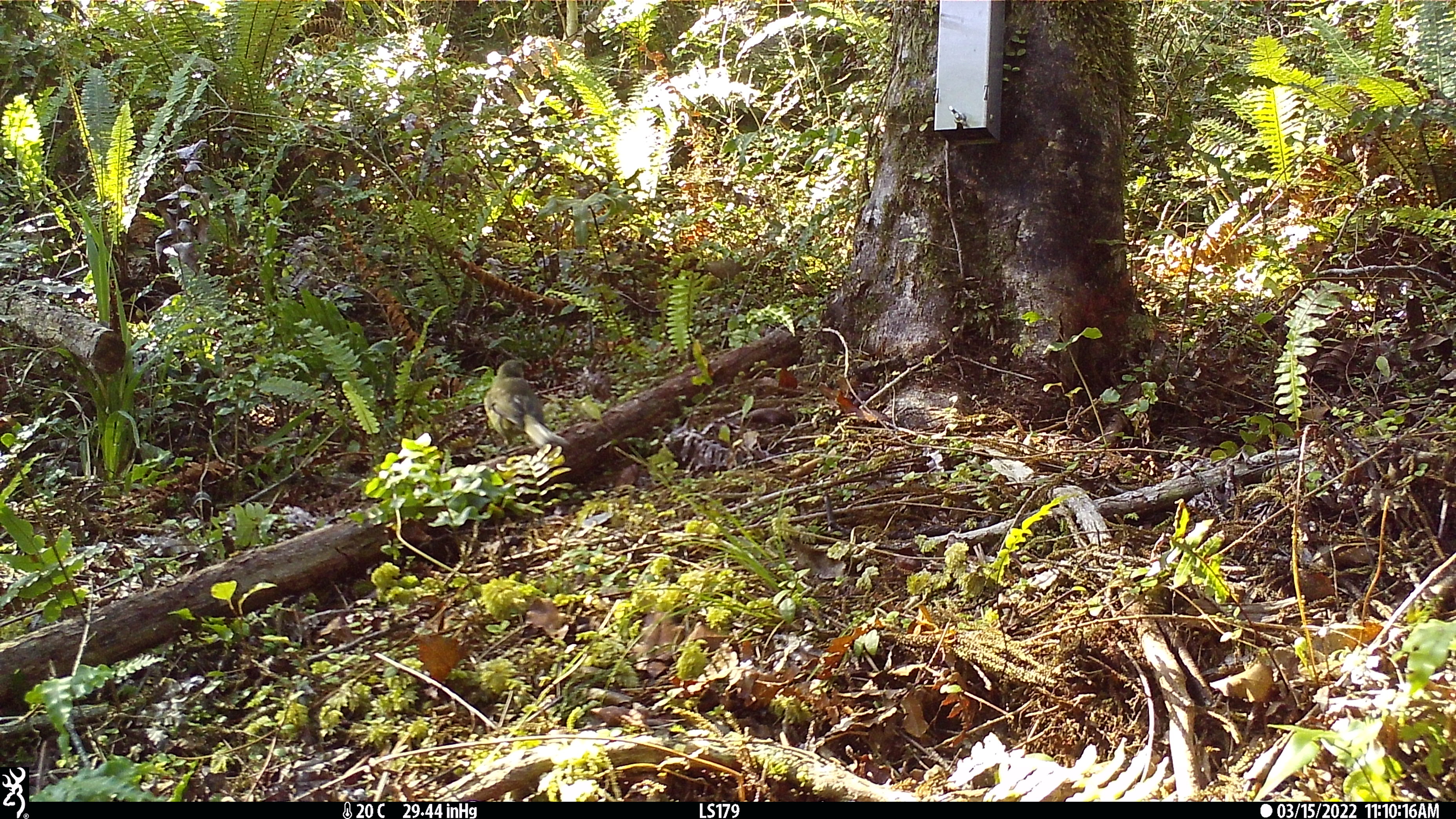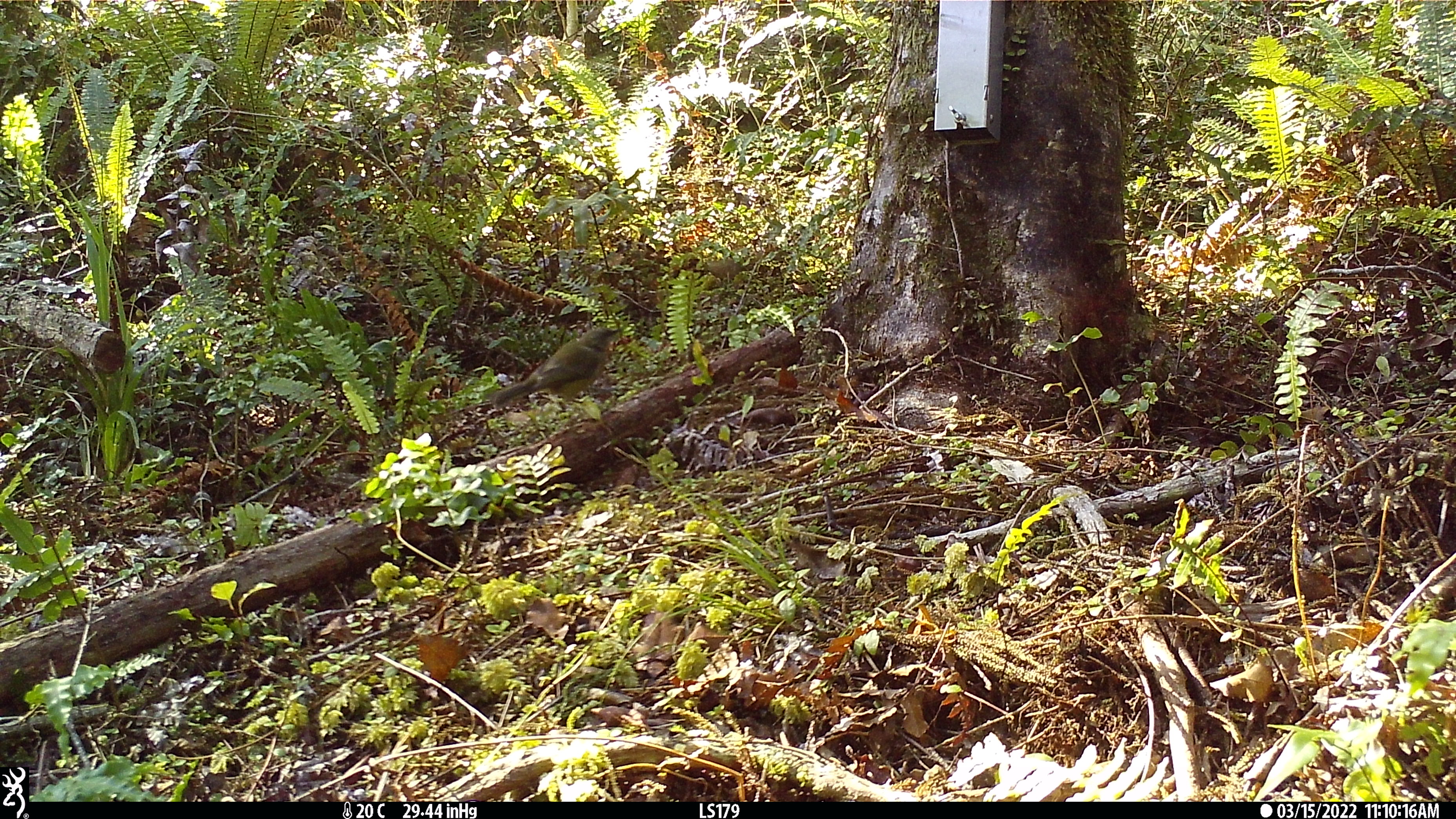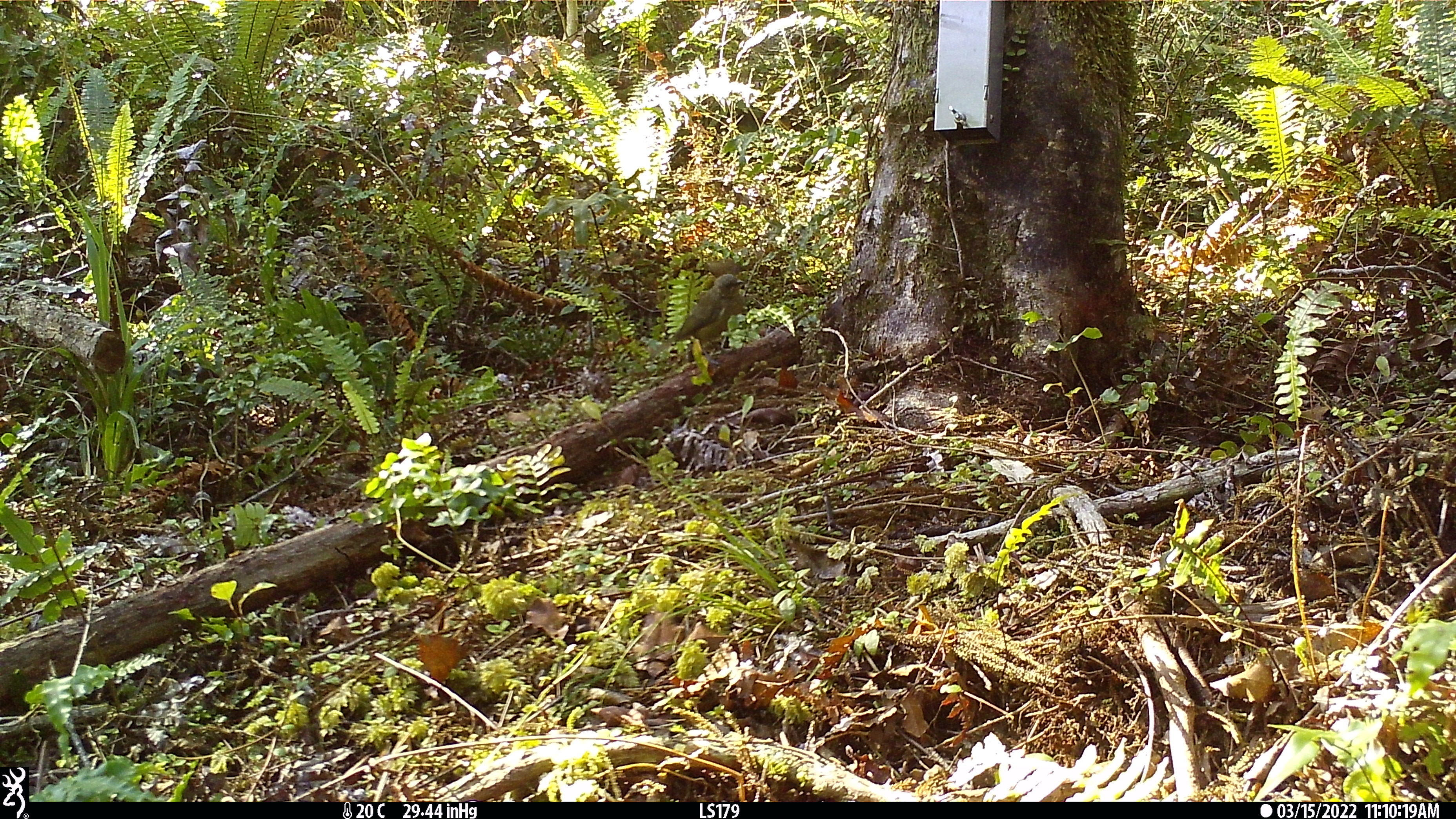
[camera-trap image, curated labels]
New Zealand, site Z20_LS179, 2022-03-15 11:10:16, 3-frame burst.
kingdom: Animalia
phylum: Chordata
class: Aves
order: Passeriformes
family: Meliphagidae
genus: Anthornis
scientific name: Anthornis melanura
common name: new zealand bellbird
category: bellbird